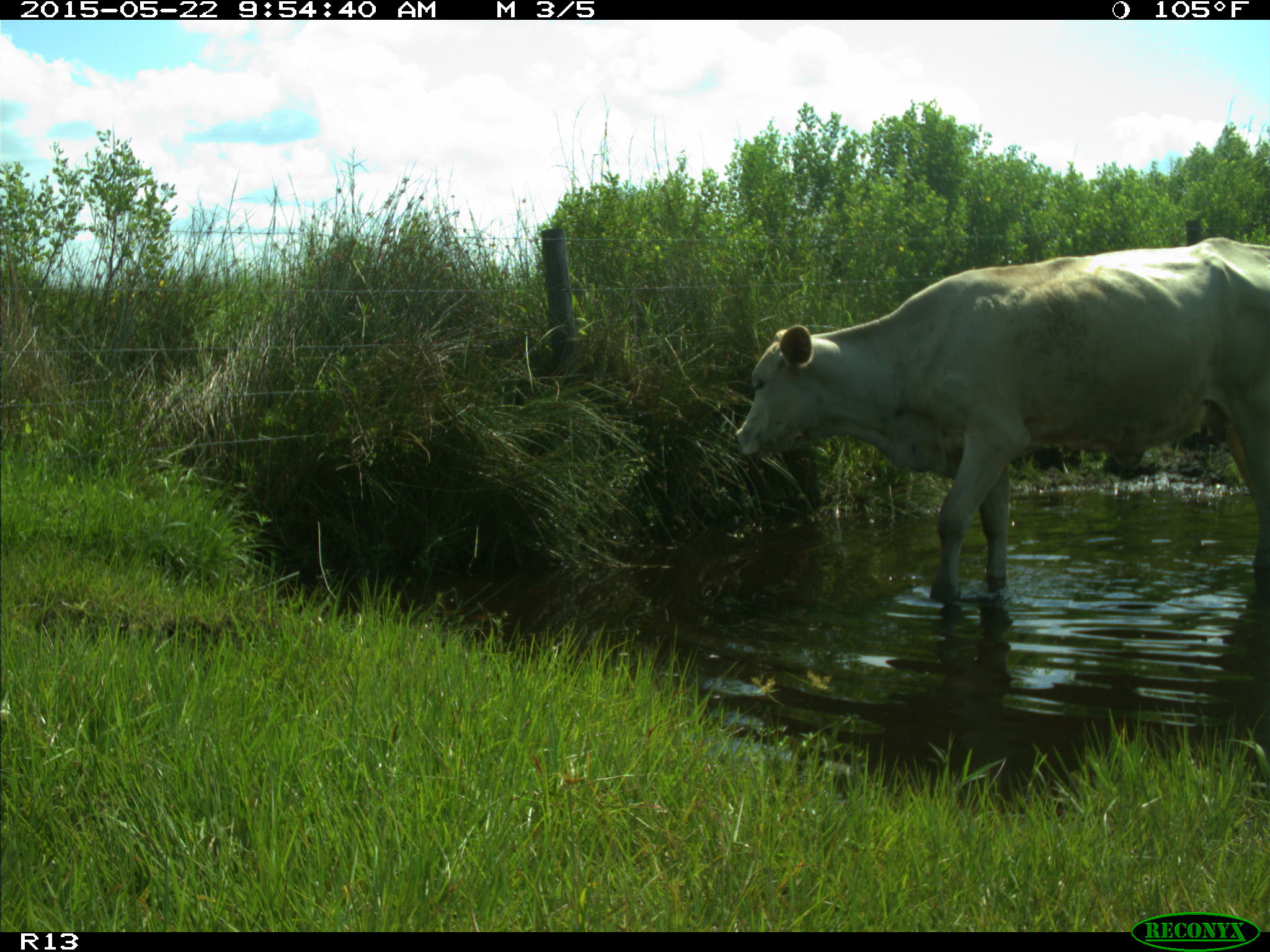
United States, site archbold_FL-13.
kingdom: Animalia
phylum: Chordata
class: Mammalia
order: Artiodactyla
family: Bovidae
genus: Bos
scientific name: Bos taurus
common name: domestic cow